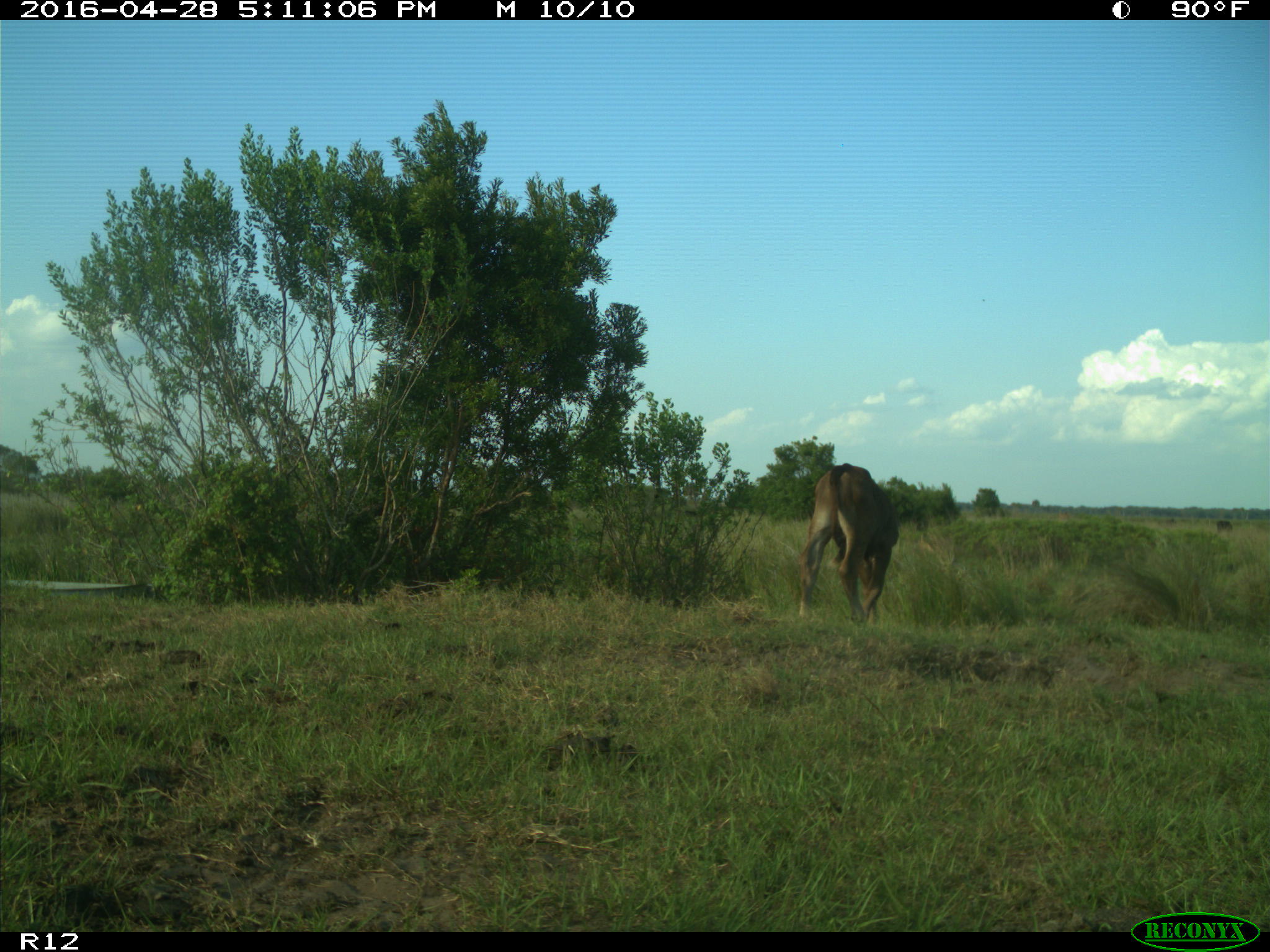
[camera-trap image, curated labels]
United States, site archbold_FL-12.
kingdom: Animalia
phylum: Chordata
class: Mammalia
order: Artiodactyla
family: Bovidae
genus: Bos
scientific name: Bos taurus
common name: domestic cow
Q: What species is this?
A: Bos taurus (domestic cow).